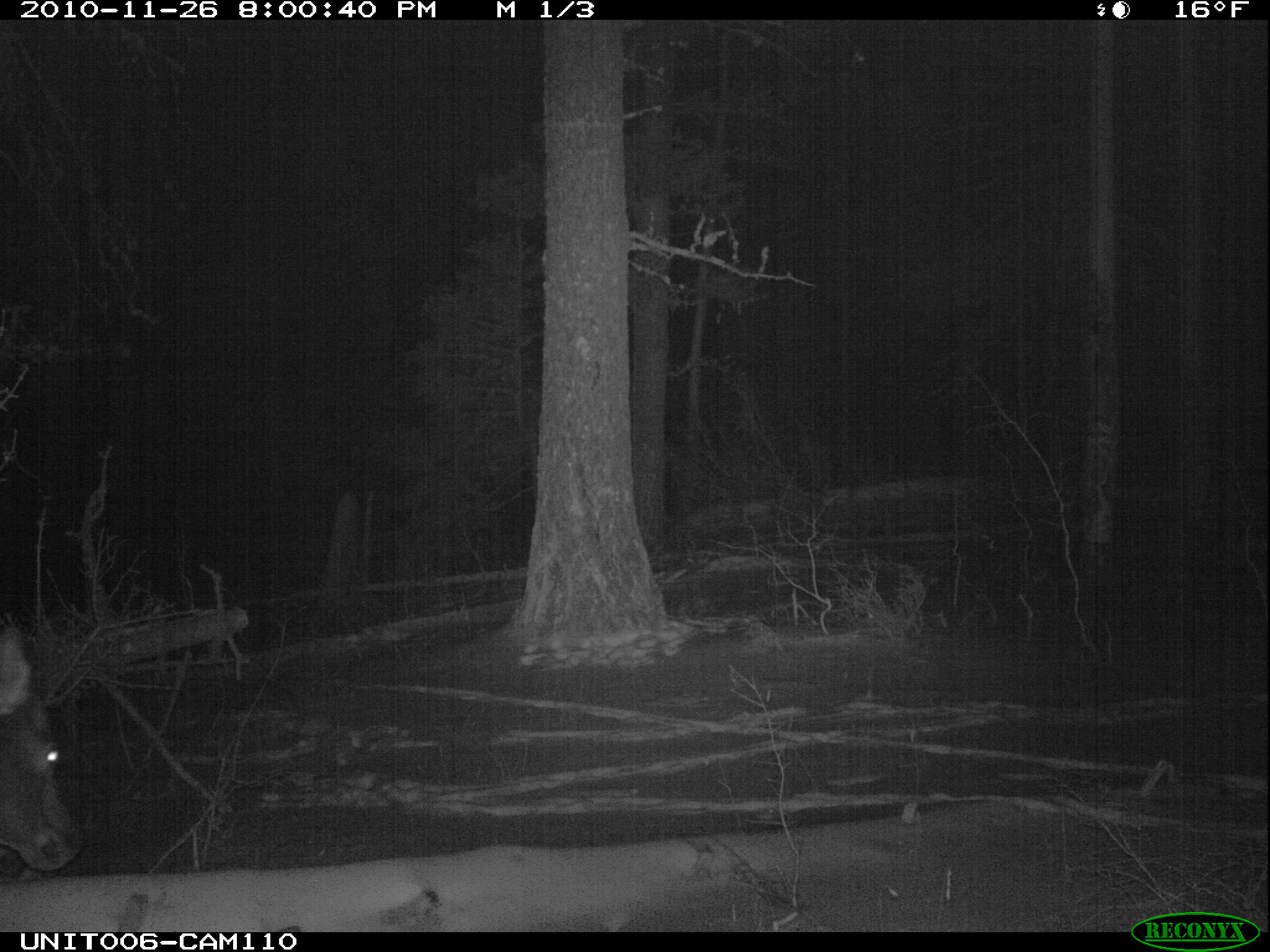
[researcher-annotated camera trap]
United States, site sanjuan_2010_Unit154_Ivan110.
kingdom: Animalia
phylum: Chordata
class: Mammalia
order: Artiodactyla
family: Cervidae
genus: Cervus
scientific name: Cervus elaphus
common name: red deer